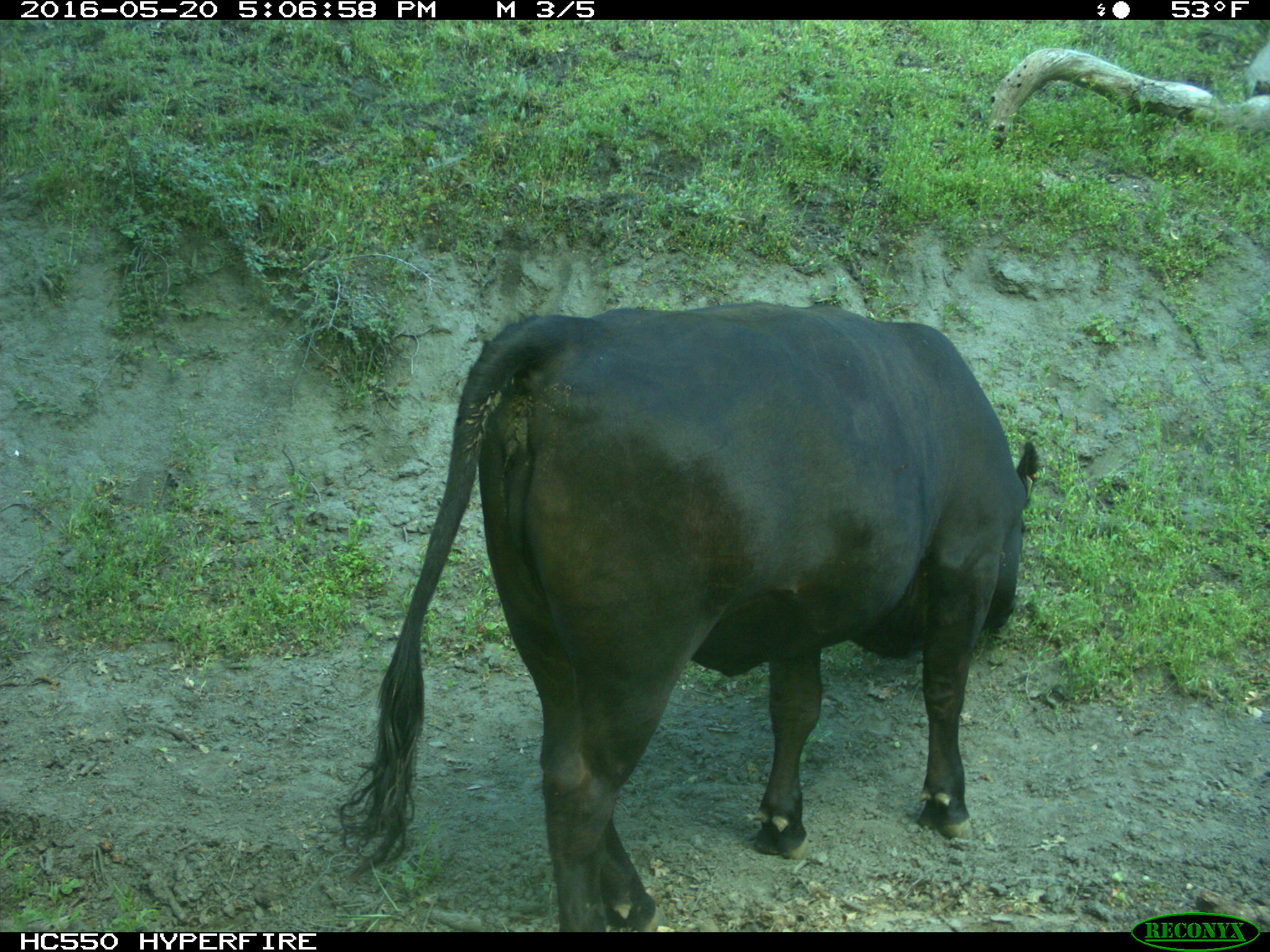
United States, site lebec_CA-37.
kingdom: Animalia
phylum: Chordata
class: Mammalia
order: Artiodactyla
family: Bovidae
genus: Bos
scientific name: Bos taurus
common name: domestic cow